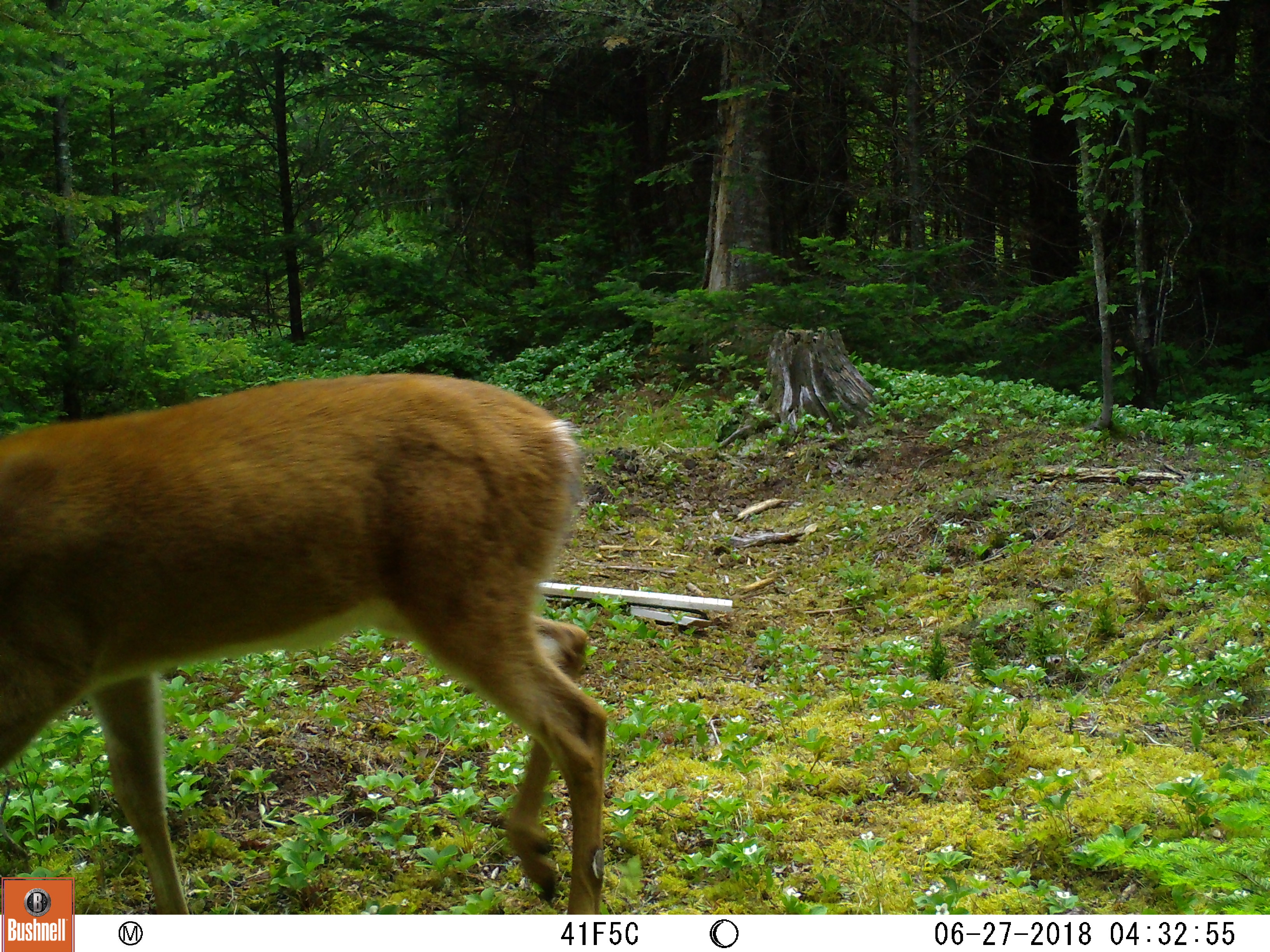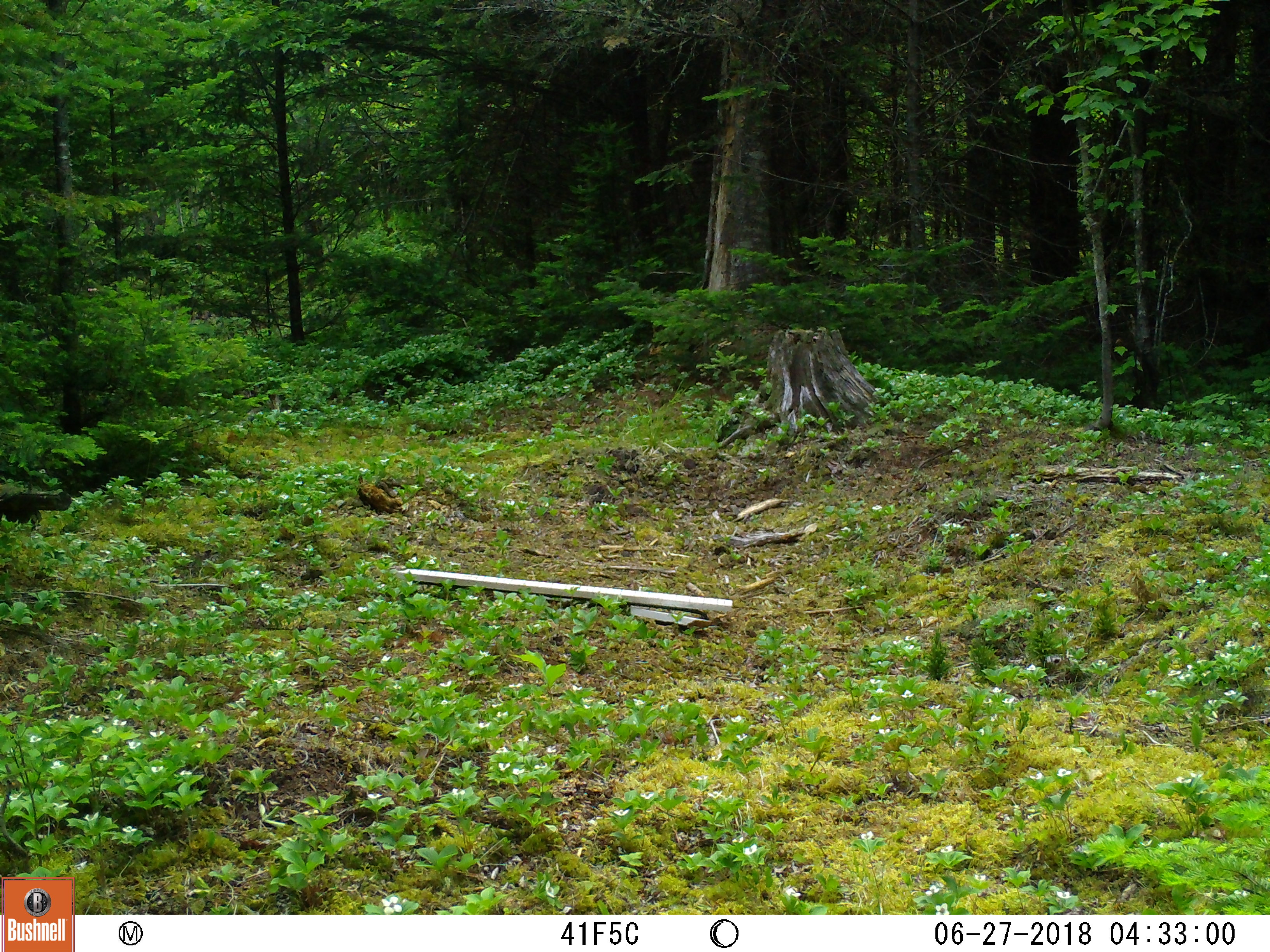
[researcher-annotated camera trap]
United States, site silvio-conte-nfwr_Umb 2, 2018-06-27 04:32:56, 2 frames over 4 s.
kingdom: Animalia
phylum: Chordata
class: Mammalia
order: Artiodactyla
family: Cervidae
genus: Odocoileus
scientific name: Odocoileus virginianus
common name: white-tailed deer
White-tailed deer (Odocoileus virginianus).